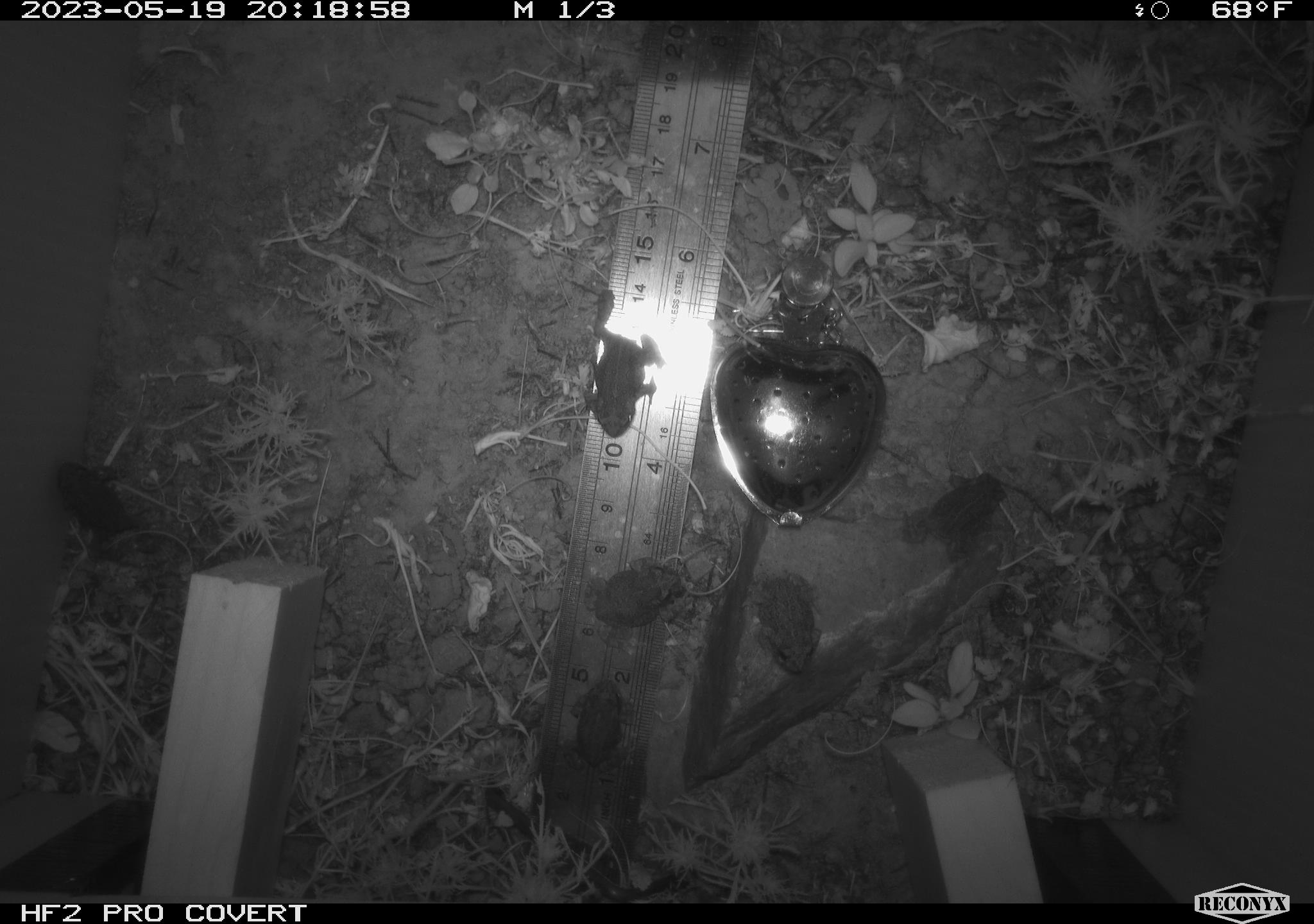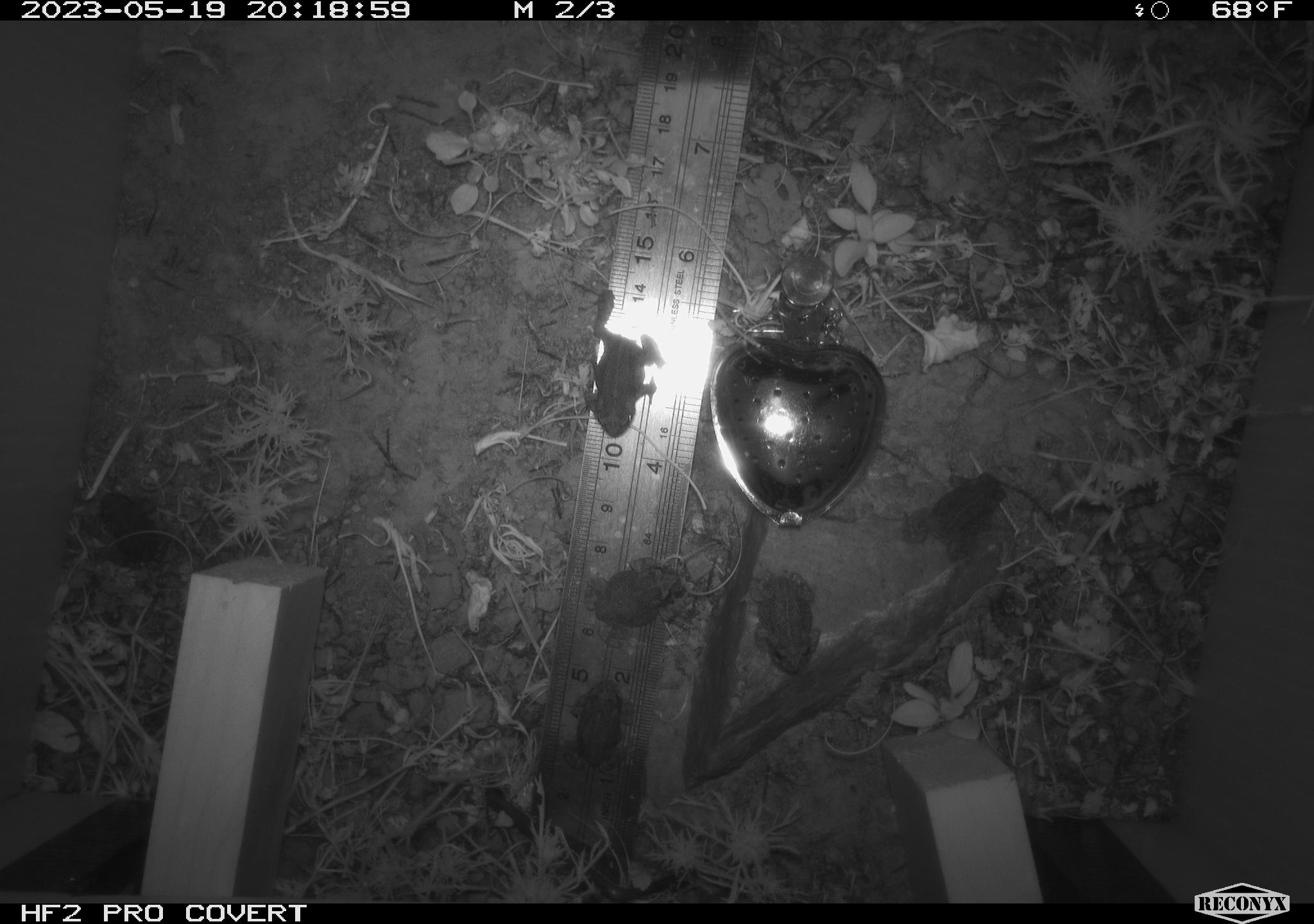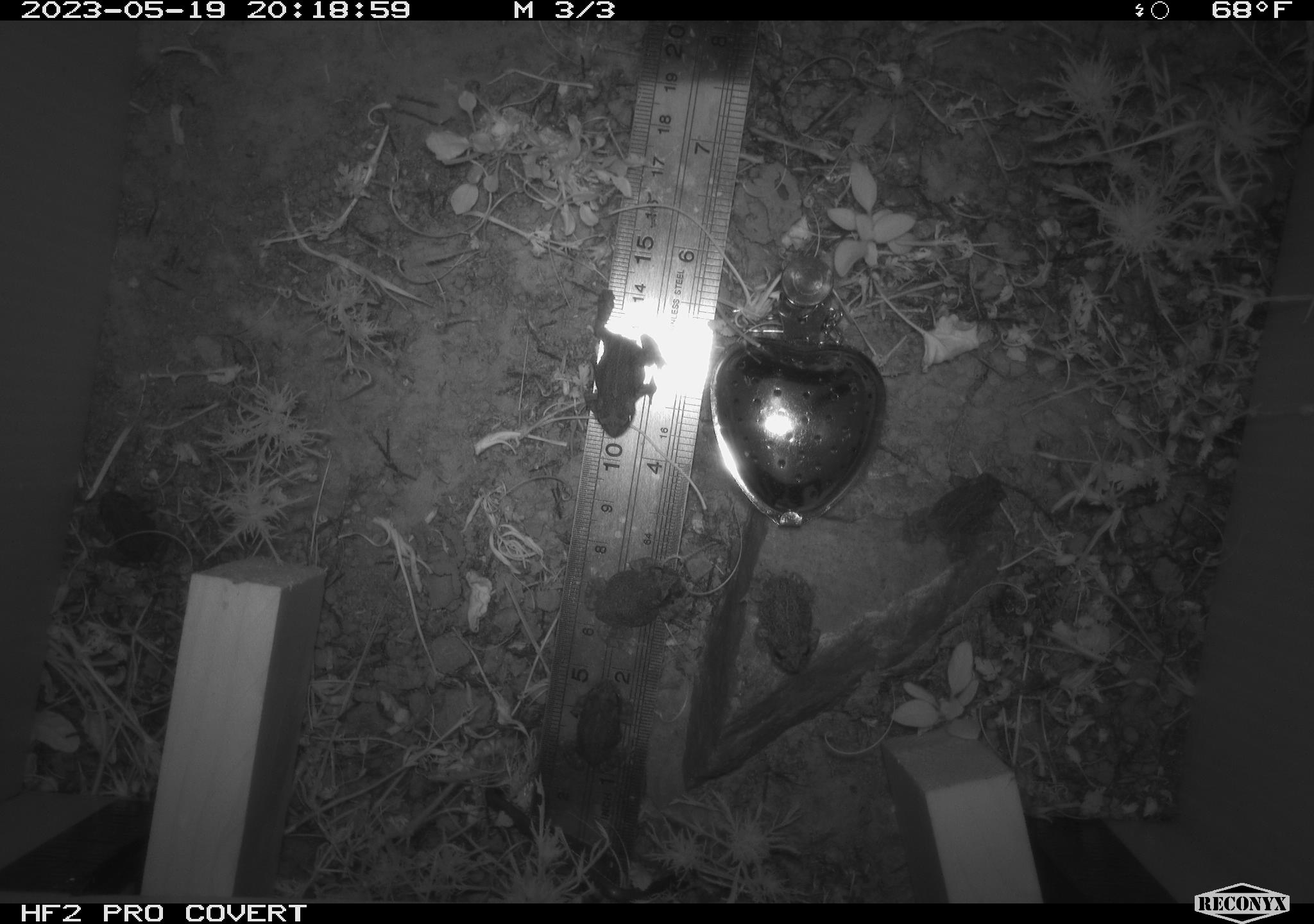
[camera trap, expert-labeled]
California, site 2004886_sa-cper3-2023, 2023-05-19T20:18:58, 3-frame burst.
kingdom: Animalia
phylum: Chordata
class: Amphibia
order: Anura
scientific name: Anura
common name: frogs